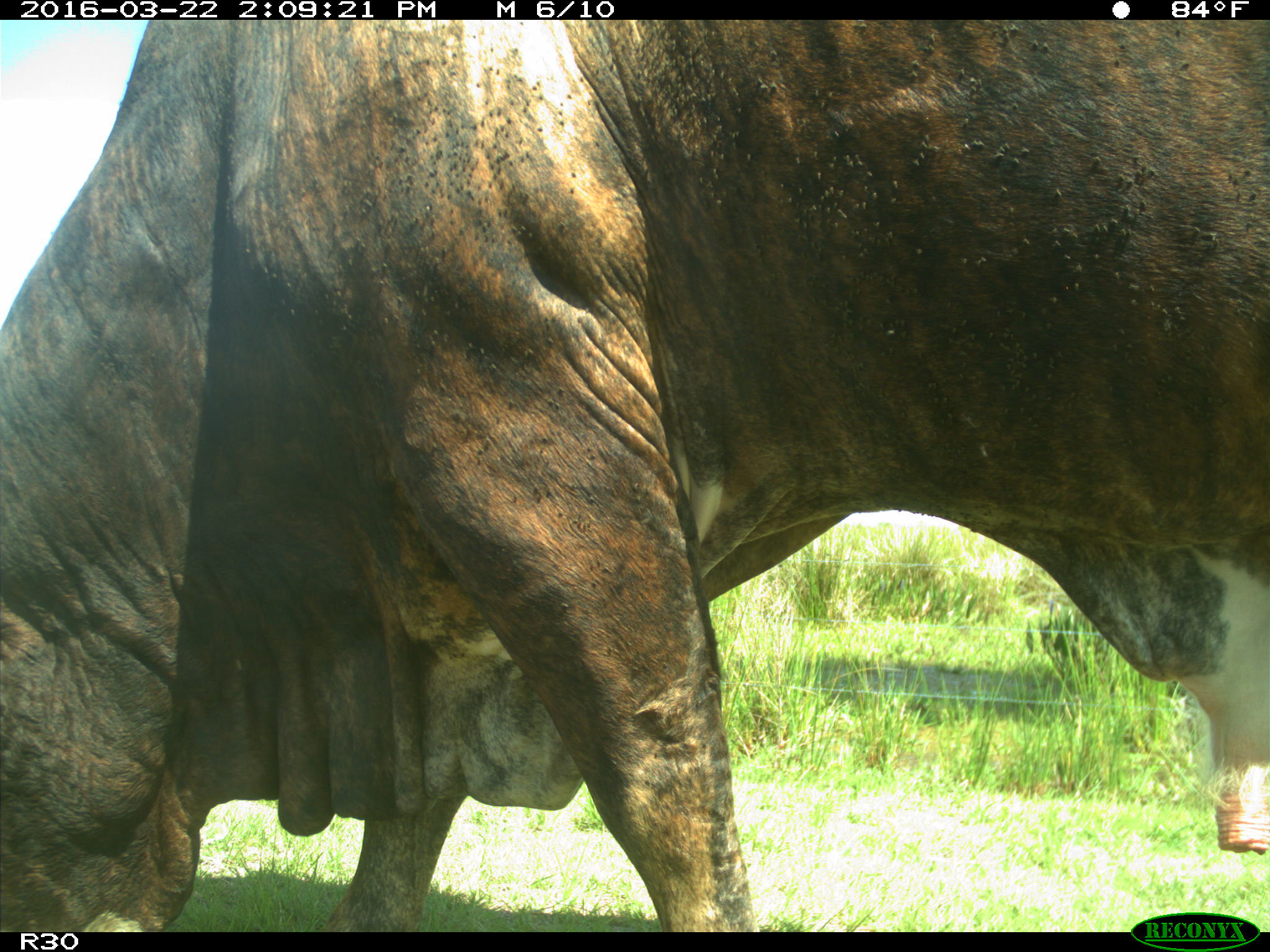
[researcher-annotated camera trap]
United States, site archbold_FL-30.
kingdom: Animalia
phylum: Chordata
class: Mammalia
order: Artiodactyla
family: Bovidae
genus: Bos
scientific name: Bos taurus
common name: domestic cow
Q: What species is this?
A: Bos taurus (domestic cow).